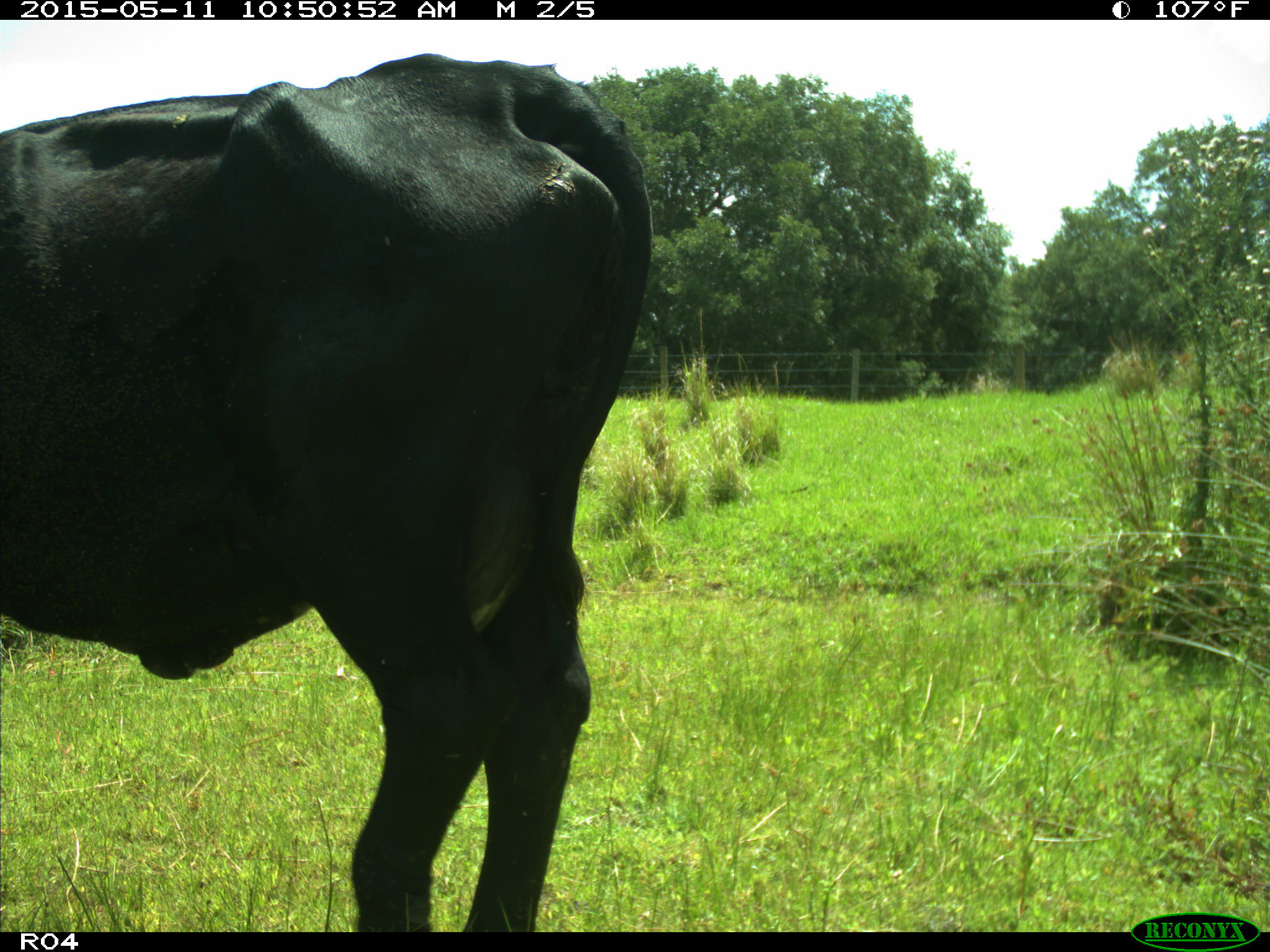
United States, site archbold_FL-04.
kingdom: Animalia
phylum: Chordata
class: Mammalia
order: Artiodactyla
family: Bovidae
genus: Bos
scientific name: Bos taurus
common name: domestic cow